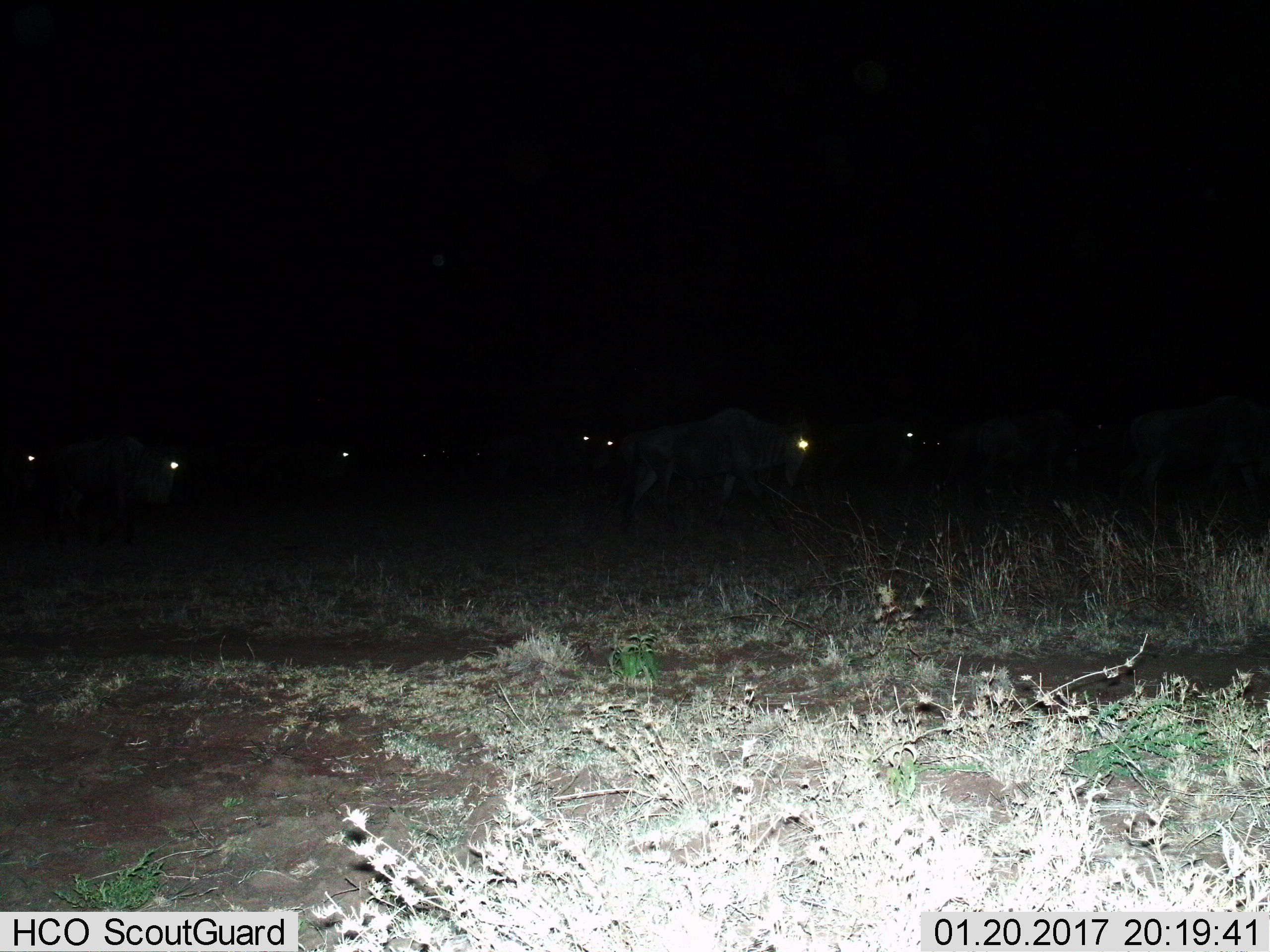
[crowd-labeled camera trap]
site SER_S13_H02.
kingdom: Animalia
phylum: Chordata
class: Mammalia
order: Artiodactyla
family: Bovidae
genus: Connochaetes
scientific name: Connochaetes taurinus taurinus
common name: blue wildebeest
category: wildebeestblue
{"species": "wildebeestblue (blue wildebeest) (Connochaetes taurinus taurinus)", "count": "11-50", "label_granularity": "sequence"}